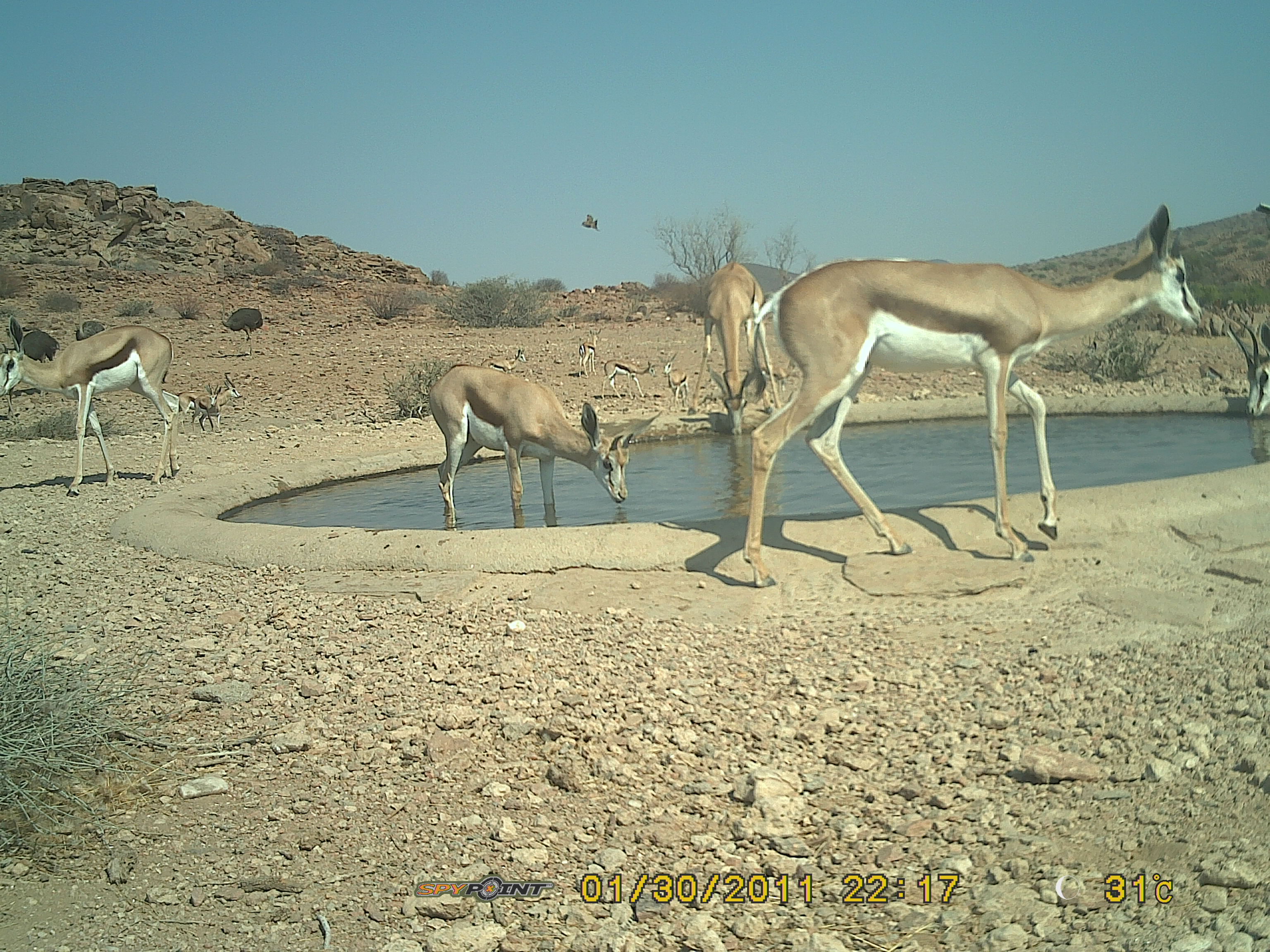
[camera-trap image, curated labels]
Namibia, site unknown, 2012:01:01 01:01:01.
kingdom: Animalia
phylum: Chordata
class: Mammalia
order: Artiodactyla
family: Bovidae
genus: Antidorcas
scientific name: Antidorcas marsupialis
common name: springbok